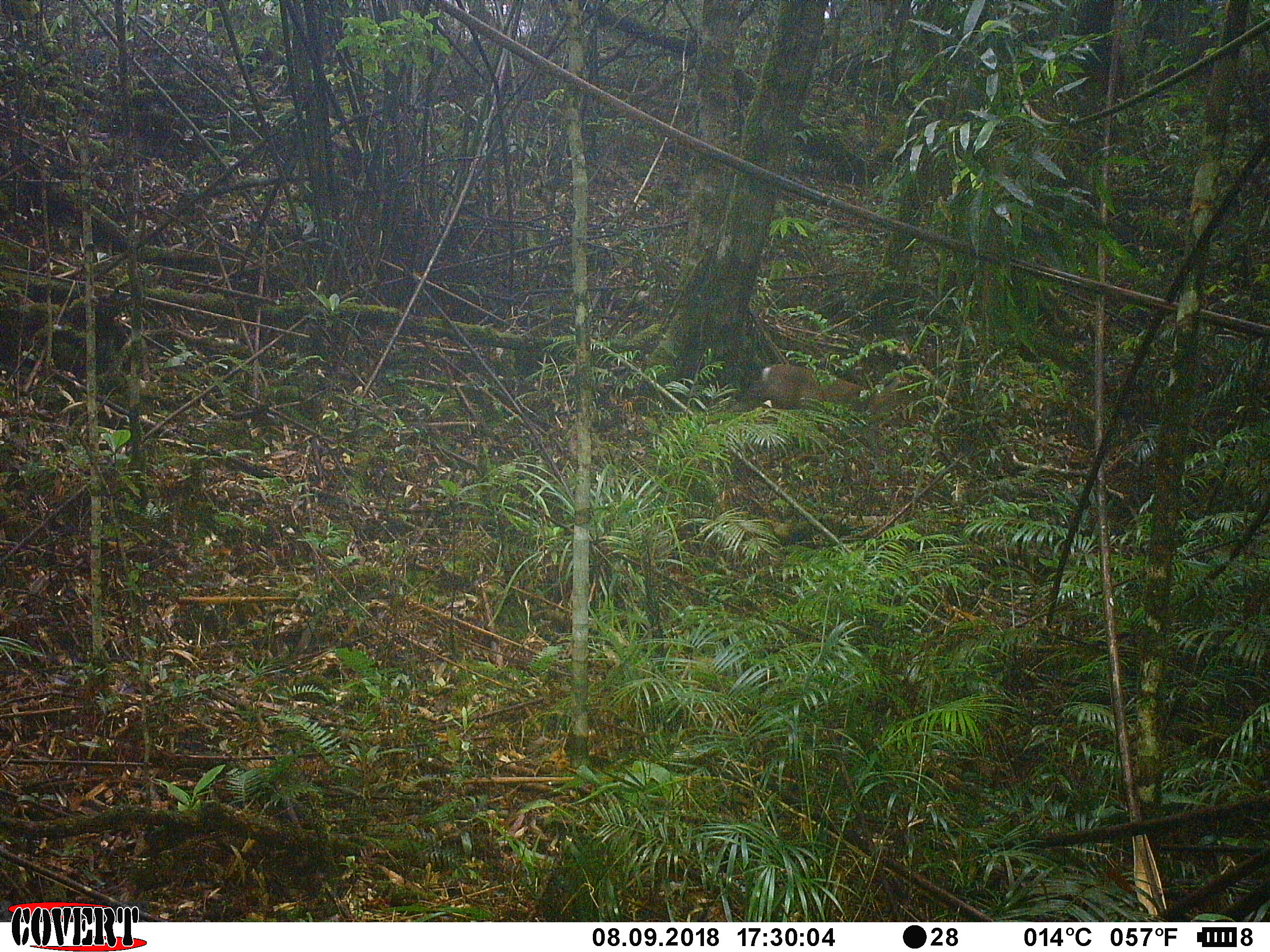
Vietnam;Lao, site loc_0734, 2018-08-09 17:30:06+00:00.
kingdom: Animalia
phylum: Chordata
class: Mammalia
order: Artiodactyla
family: Cervidae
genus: Muntiacus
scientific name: Muntiacus rooseveltorum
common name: roosevelt's muntjac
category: roosevelts muntjac group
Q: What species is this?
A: Roosevelts muntjac group (roosevelt's muntjac) (Muntiacus rooseveltorum).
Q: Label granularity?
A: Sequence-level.